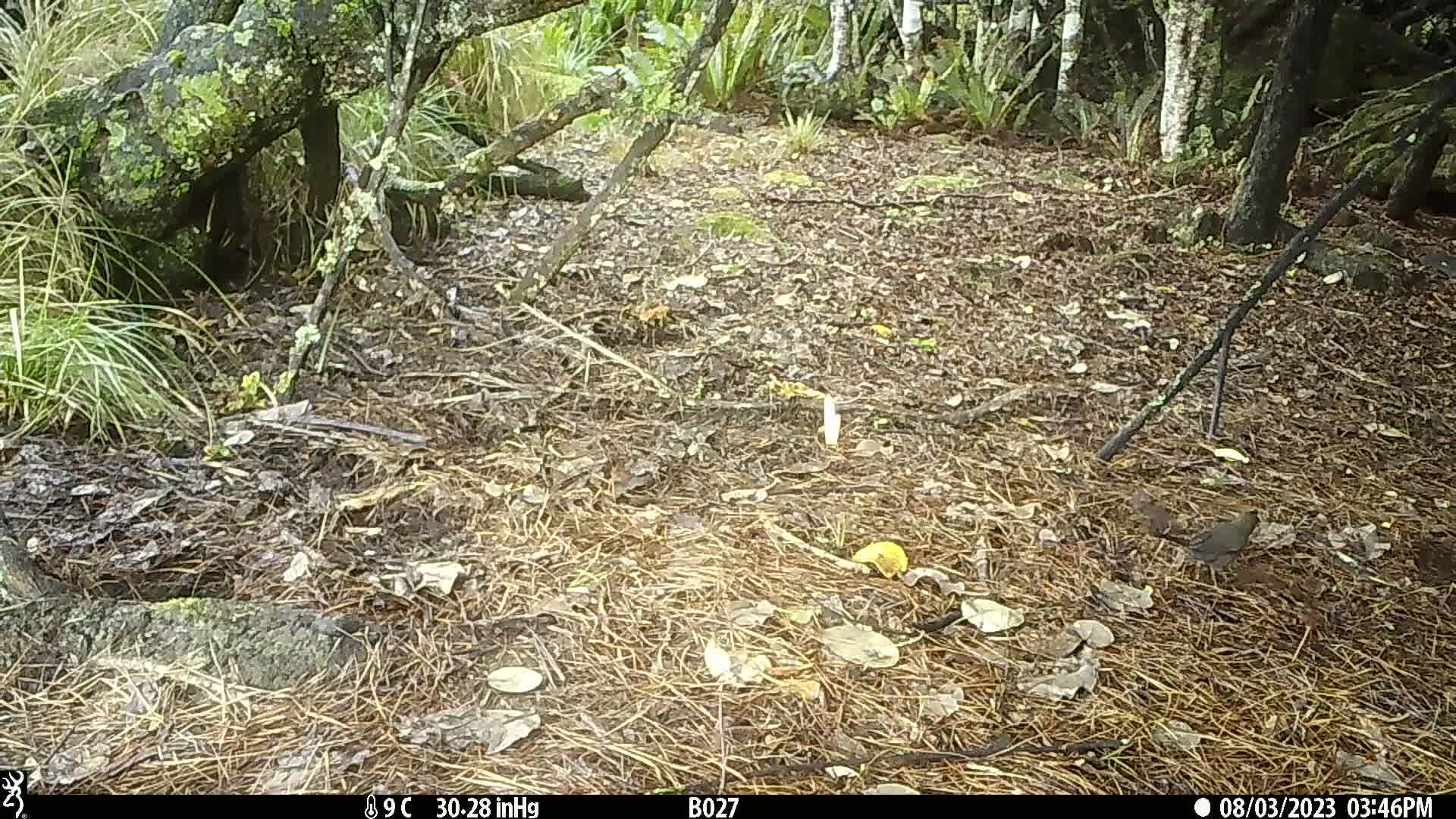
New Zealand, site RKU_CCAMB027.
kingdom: Animalia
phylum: Chordata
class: Aves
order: Passeriformes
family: Turdidae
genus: Turdus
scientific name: Turdus merula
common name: eurasian blackbird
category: blackbird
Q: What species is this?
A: Blackbird (eurasian blackbird) (Turdus merula).